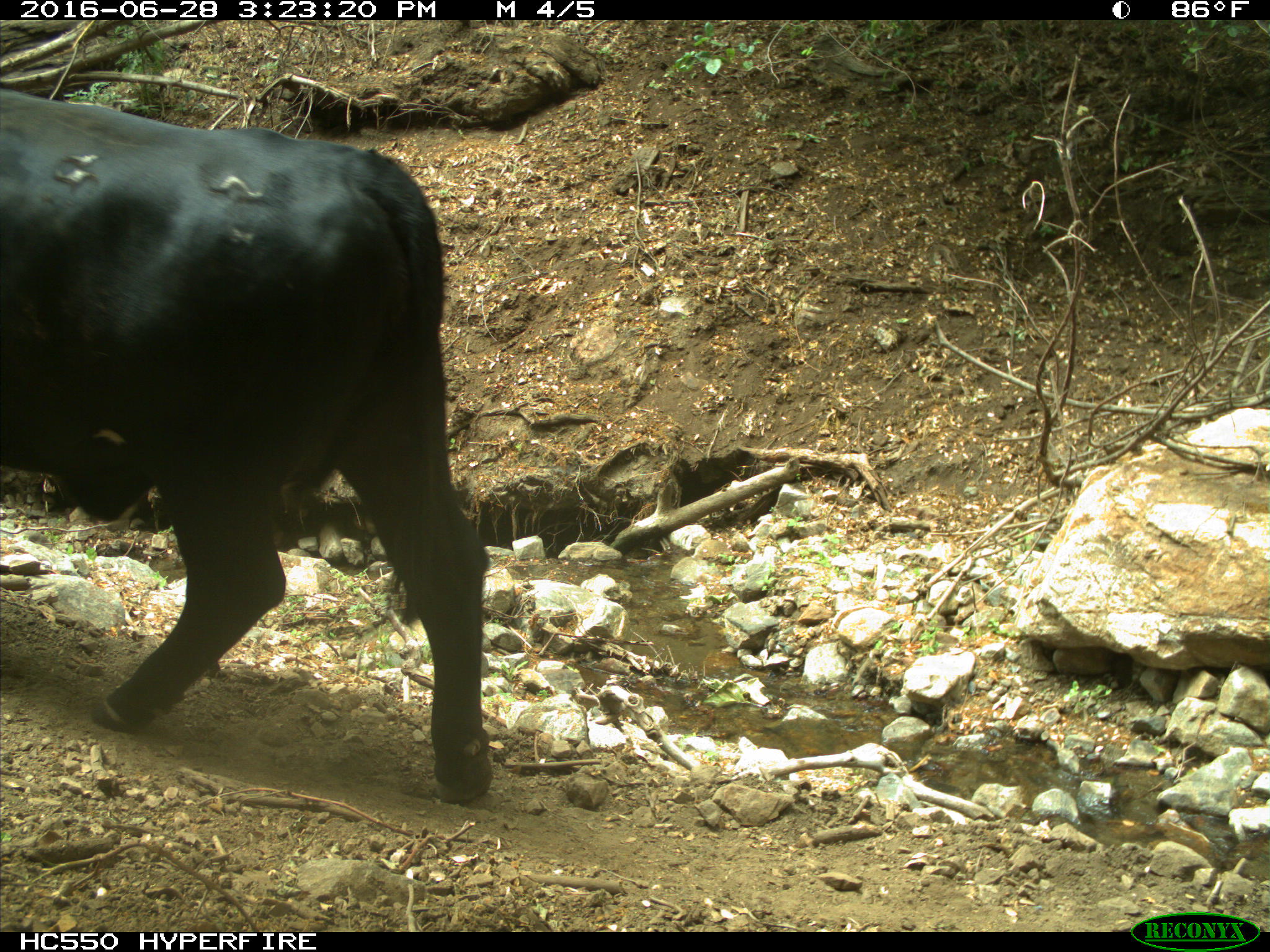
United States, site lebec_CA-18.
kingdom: Animalia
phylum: Chordata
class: Mammalia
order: Artiodactyla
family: Bovidae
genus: Bos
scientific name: Bos taurus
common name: domestic cow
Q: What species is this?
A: Bos taurus (domestic cow).